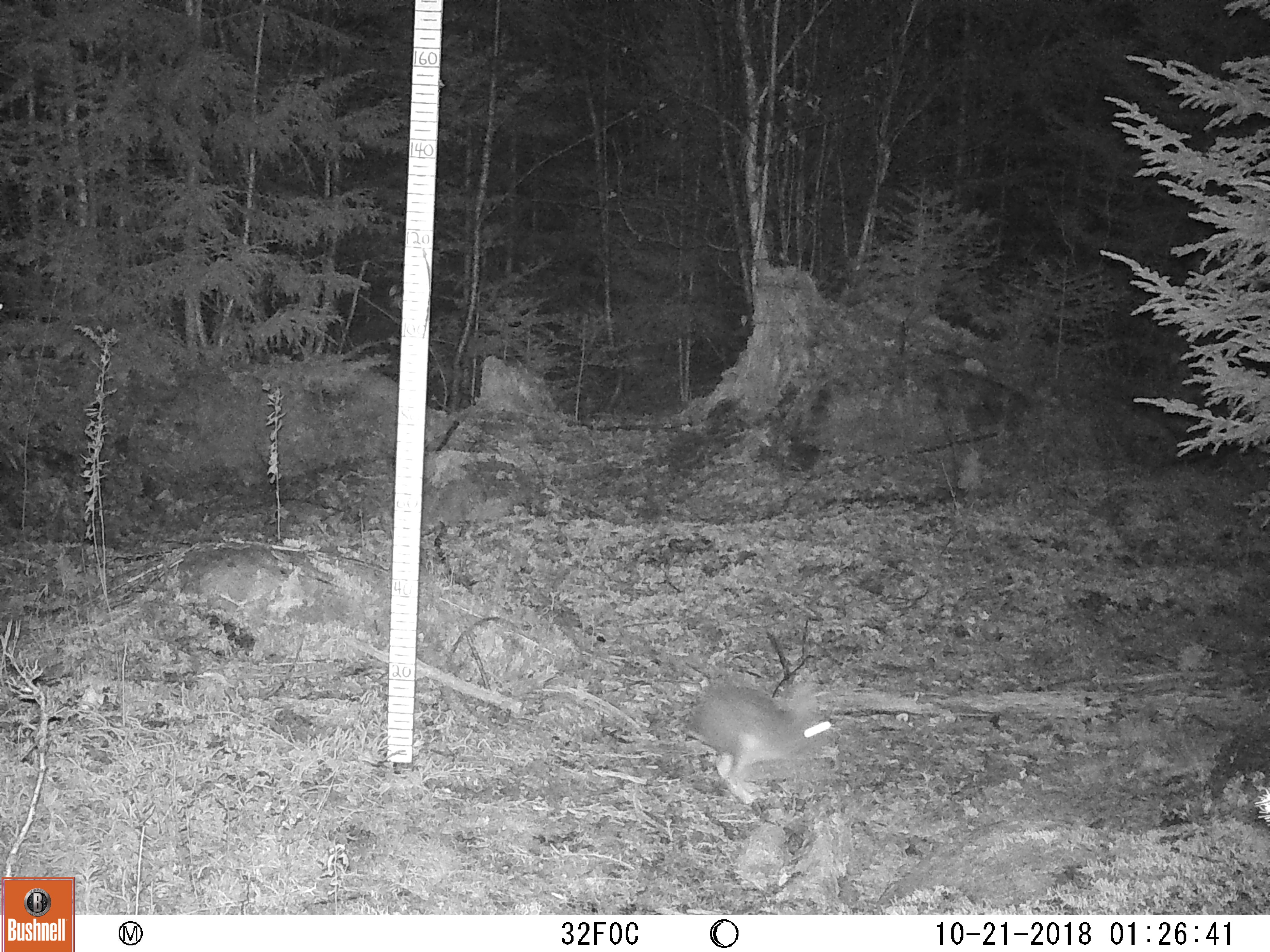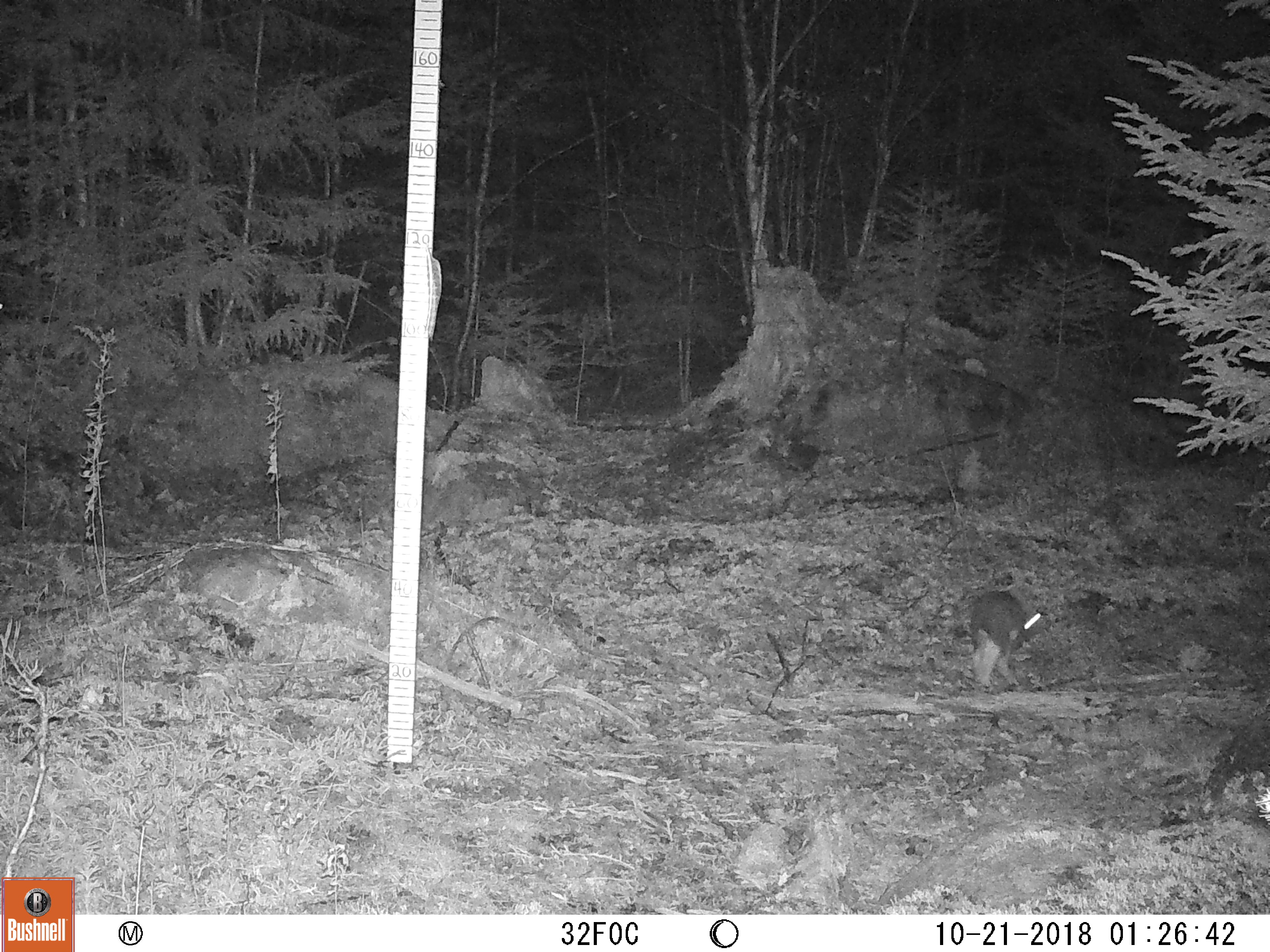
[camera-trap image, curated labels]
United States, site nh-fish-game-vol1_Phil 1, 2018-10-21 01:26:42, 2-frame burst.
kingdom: Animalia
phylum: Chordata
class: Mammalia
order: Lagomorpha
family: Leporidae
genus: Lepus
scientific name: Lepus americanus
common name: snowshoe hare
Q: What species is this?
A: Snowshoe hare (Lepus americanus).